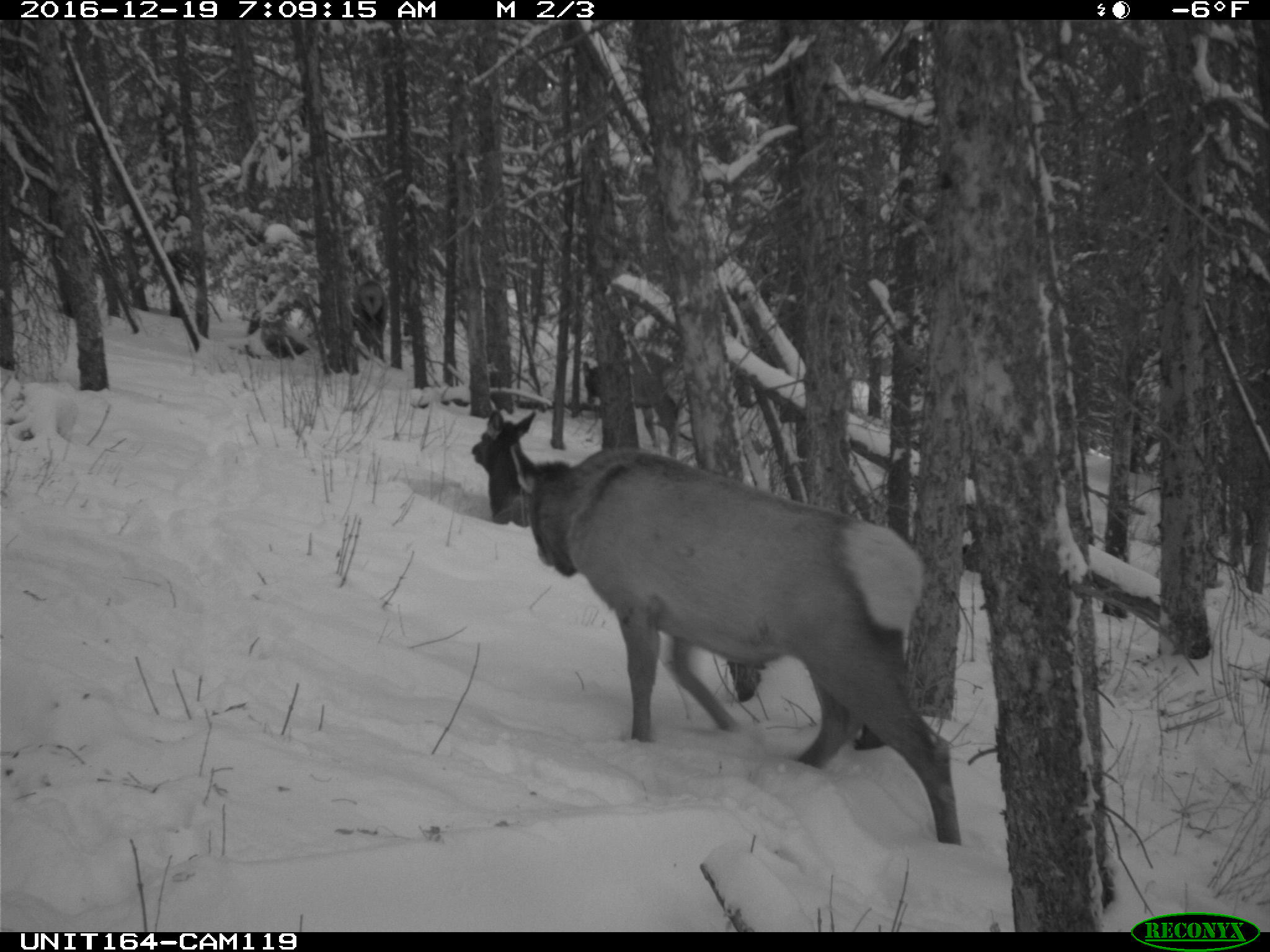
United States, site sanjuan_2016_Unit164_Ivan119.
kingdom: Animalia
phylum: Chordata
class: Mammalia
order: Artiodactyla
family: Cervidae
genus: Cervus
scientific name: Cervus elaphus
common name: red deer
Cervus elaphus (red deer).